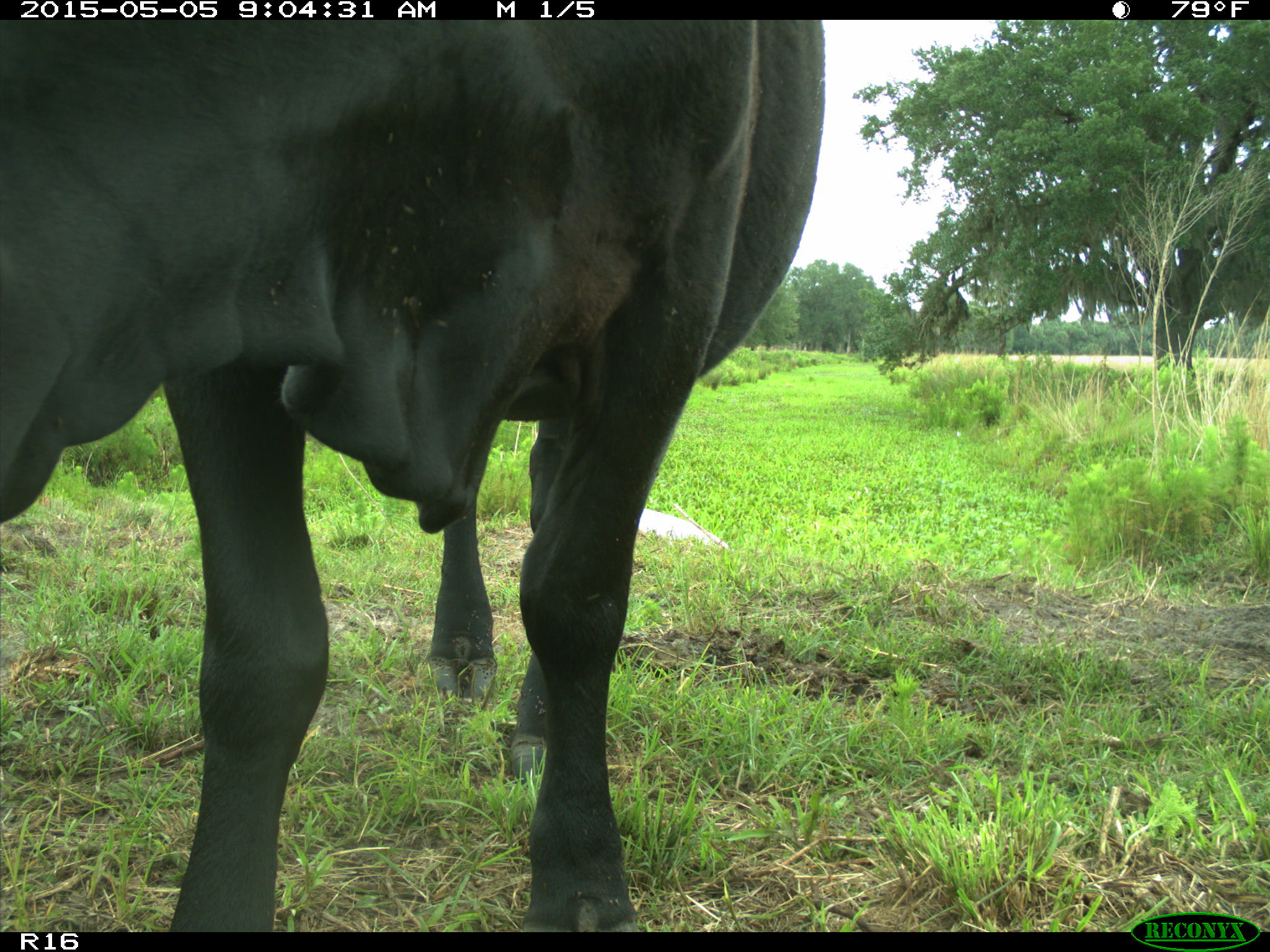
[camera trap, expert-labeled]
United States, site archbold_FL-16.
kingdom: Animalia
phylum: Chordata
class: Mammalia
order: Artiodactyla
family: Bovidae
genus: Bos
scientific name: Bos taurus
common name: domestic cow